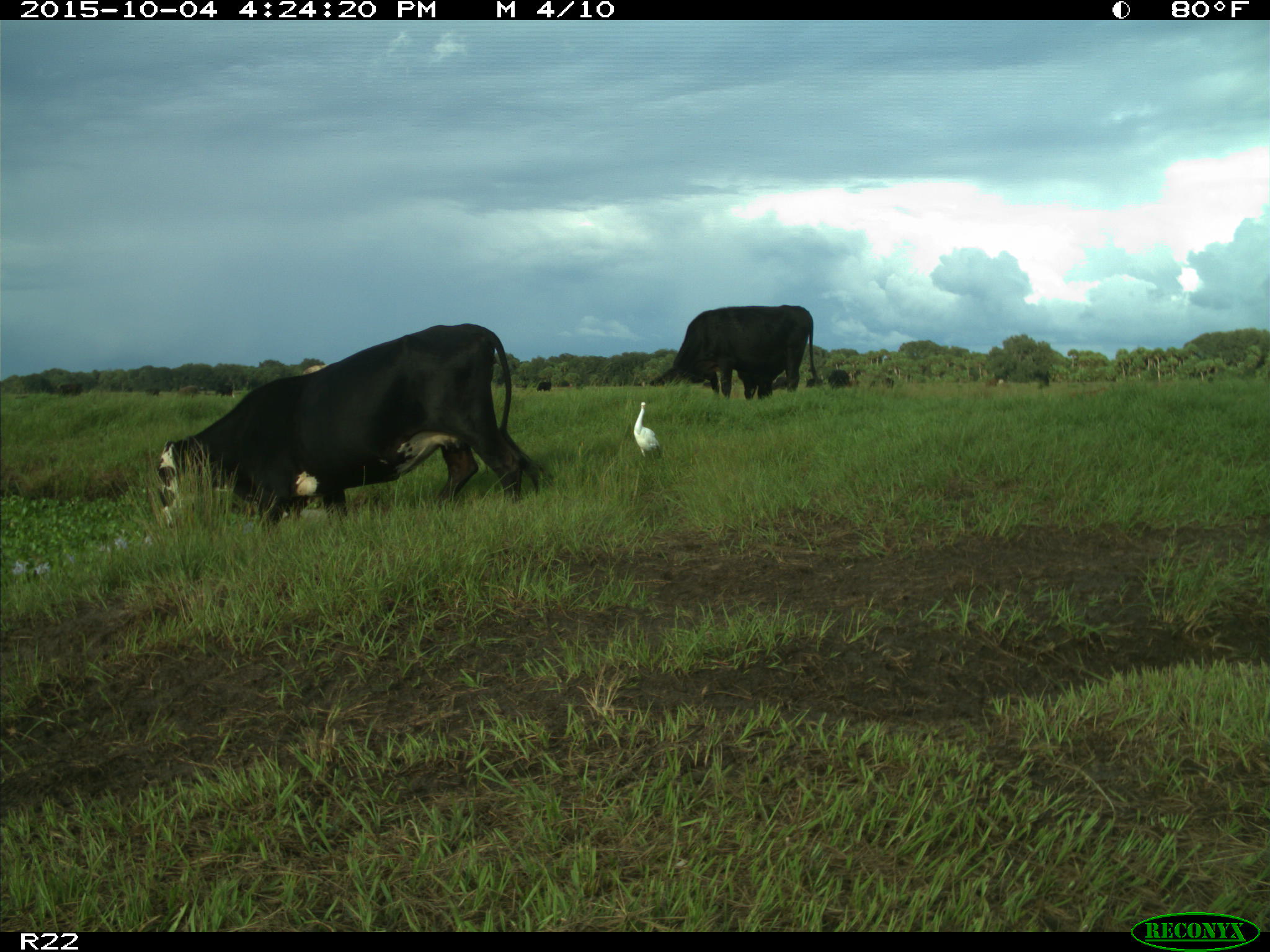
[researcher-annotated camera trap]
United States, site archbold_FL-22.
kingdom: Animalia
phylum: Chordata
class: Mammalia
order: Artiodactyla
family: Bovidae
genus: Bos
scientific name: Bos taurus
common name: domestic cow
Bos taurus (domestic cow).